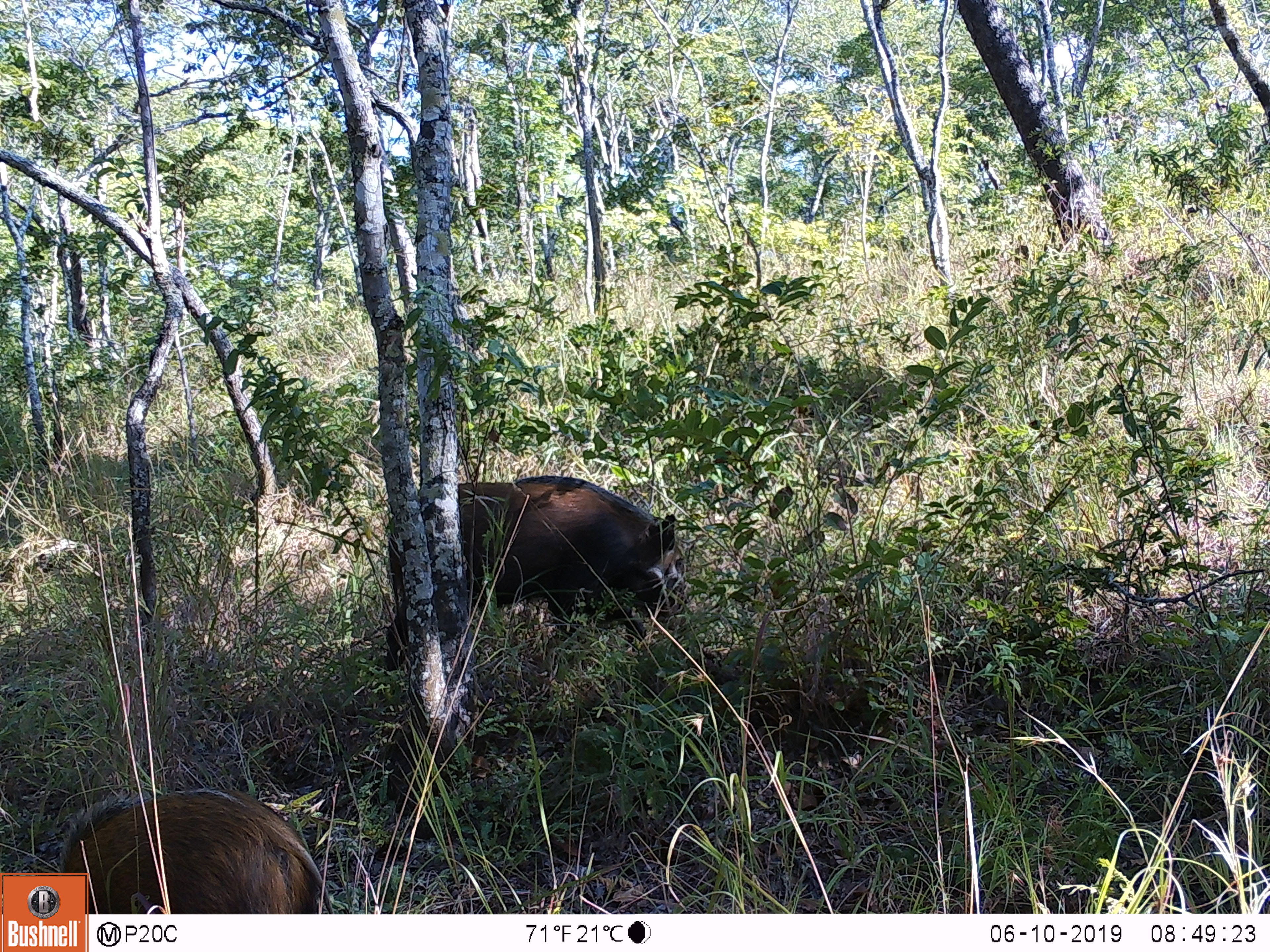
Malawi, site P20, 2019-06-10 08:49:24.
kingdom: Animalia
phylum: Chordata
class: Mammalia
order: Artiodactyla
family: Suidae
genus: Potamochoerus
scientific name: Potamochoerus larvatus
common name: bushpig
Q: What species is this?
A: Bushpig (Potamochoerus larvatus).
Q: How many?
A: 2.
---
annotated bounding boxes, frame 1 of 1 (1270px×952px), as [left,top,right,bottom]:
bushpig: [382,473,707,673]; [90,784,346,913]